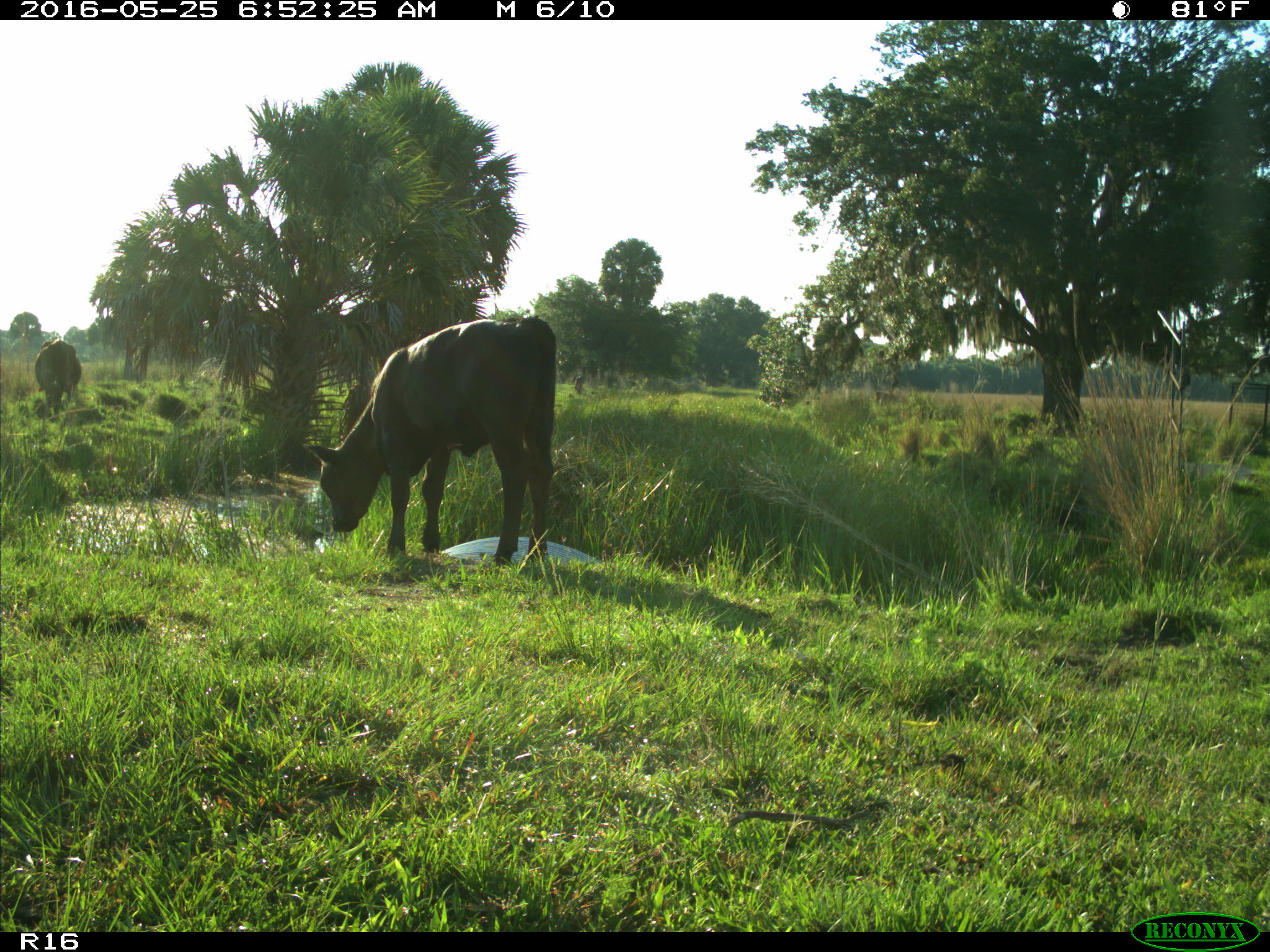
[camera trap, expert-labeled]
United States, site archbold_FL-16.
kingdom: Animalia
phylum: Chordata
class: Mammalia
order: Artiodactyla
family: Bovidae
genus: Bos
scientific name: Bos taurus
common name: domestic cow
Bos taurus (domestic cow).